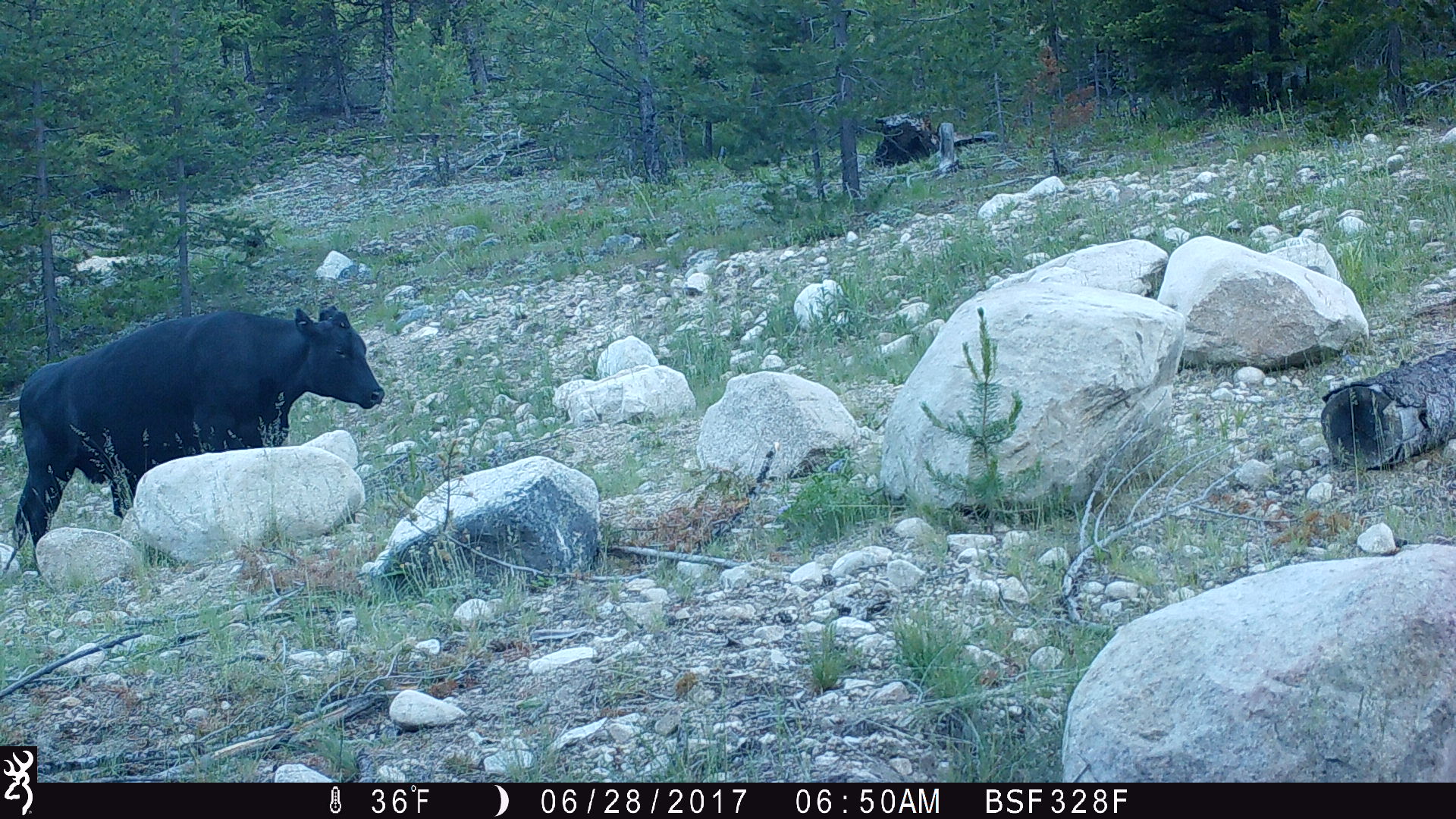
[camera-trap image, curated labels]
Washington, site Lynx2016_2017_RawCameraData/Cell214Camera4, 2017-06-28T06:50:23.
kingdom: Animalia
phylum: Chordata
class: Mammalia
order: Artiodactyla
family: Bovidae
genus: Bos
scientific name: Bos taurus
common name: domestic cattle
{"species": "domestic cattle (Bos taurus)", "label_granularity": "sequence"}